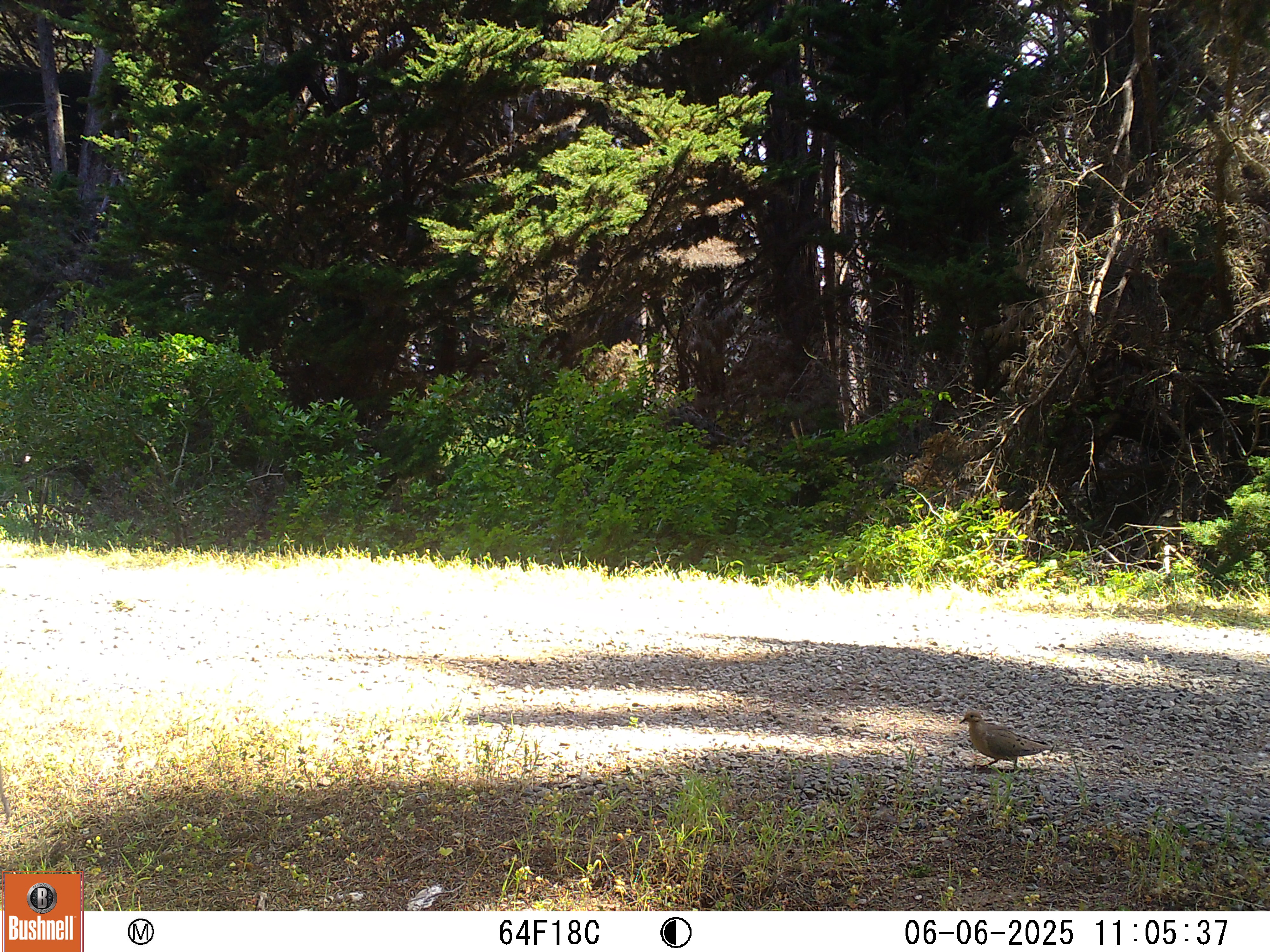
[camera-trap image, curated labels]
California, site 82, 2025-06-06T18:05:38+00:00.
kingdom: Animalia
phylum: Chordata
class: Aves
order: Columbiformes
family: Columbidae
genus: Zenaida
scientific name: Zenaida macroura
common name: mourning dove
Mourning dove (Zenaida macroura).